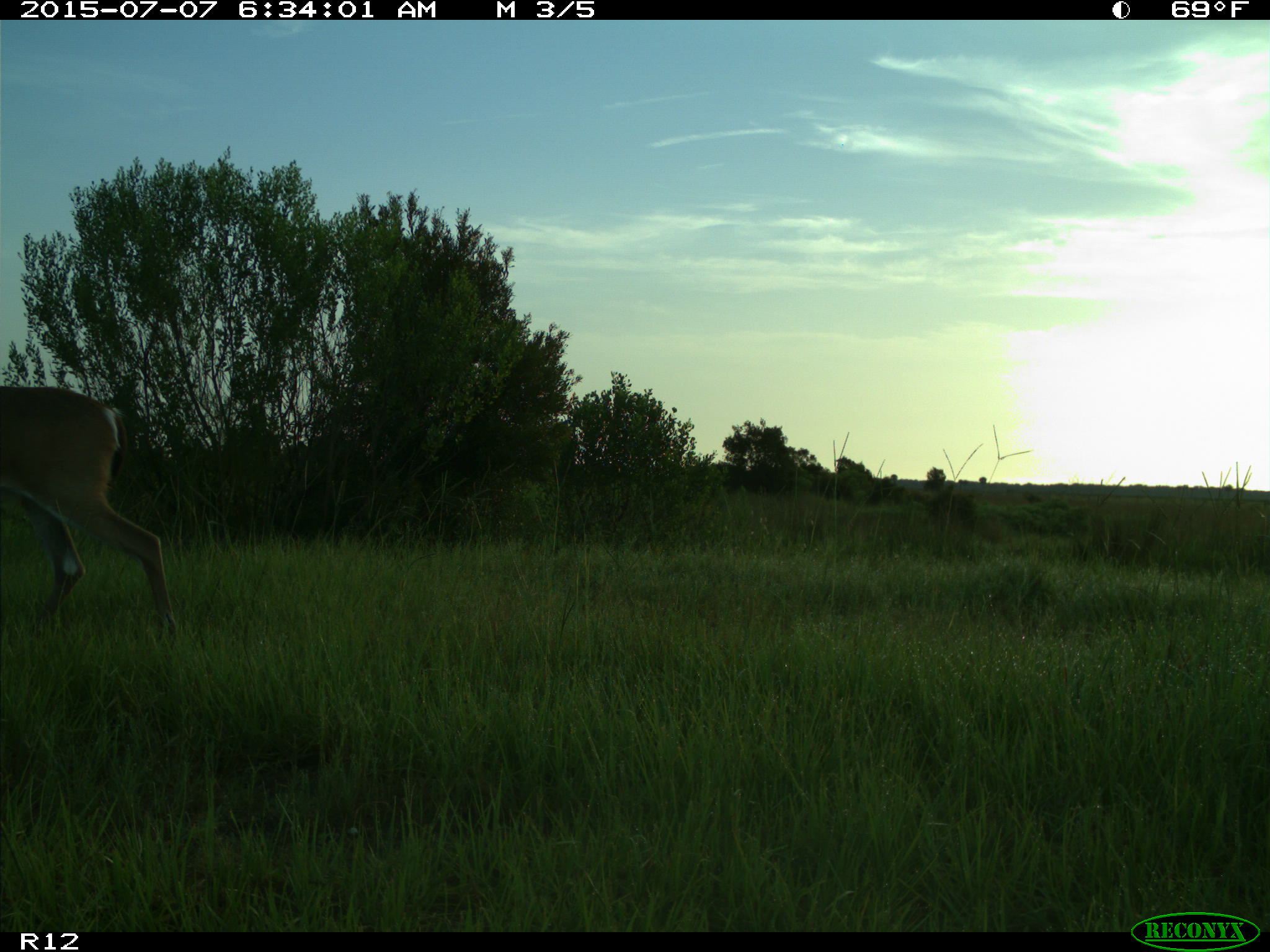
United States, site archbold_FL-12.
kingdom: Animalia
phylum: Chordata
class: Mammalia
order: Artiodactyla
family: Cervidae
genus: Odocoileus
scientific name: Odocoileus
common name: deer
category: unidentified deer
Unidentified deer (deer) (Odocoileus).